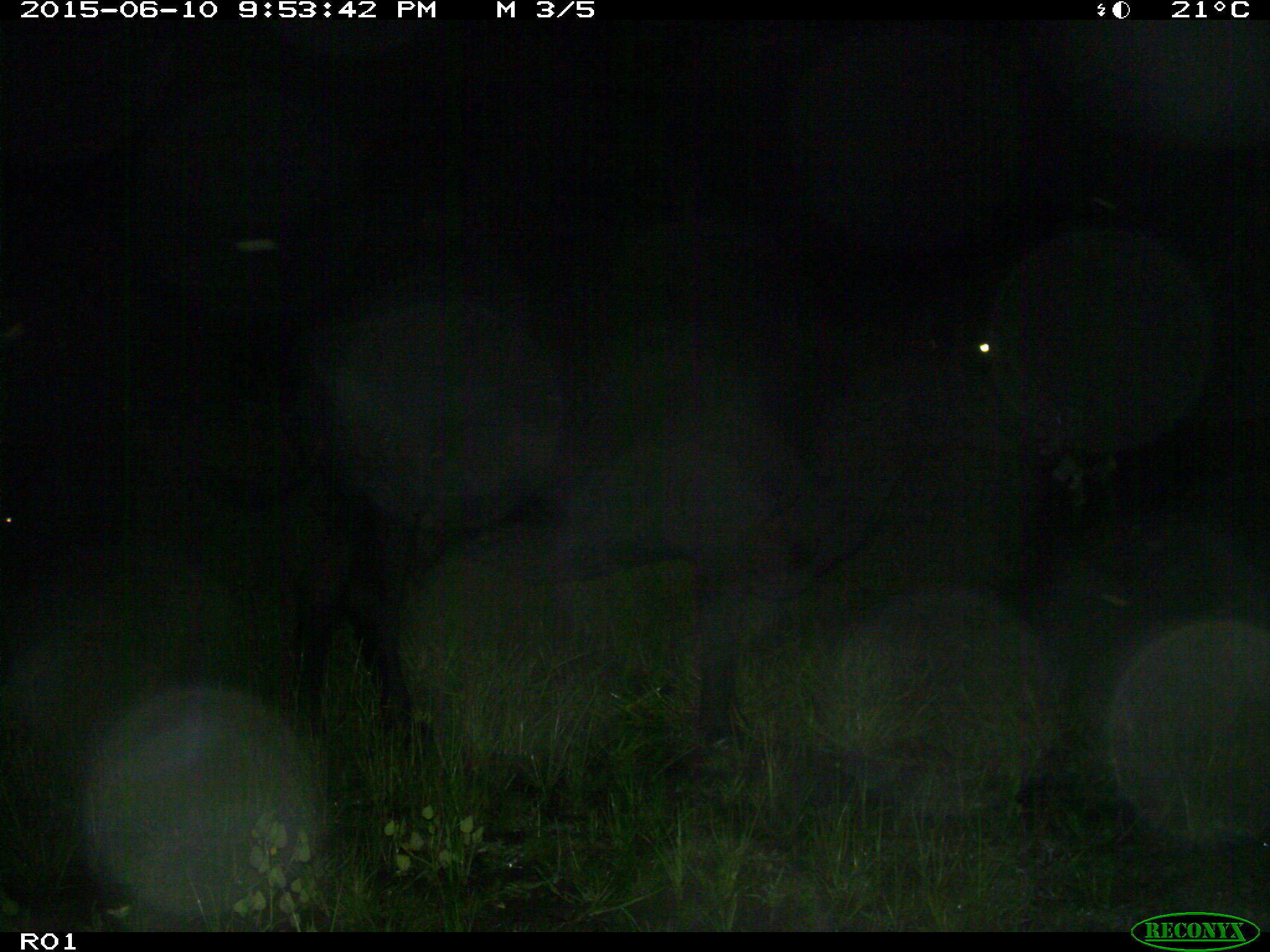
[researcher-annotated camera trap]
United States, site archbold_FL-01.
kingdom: Animalia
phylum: Chordata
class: Mammalia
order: Artiodactyla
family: Bovidae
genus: Bos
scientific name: Bos taurus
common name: domestic cow